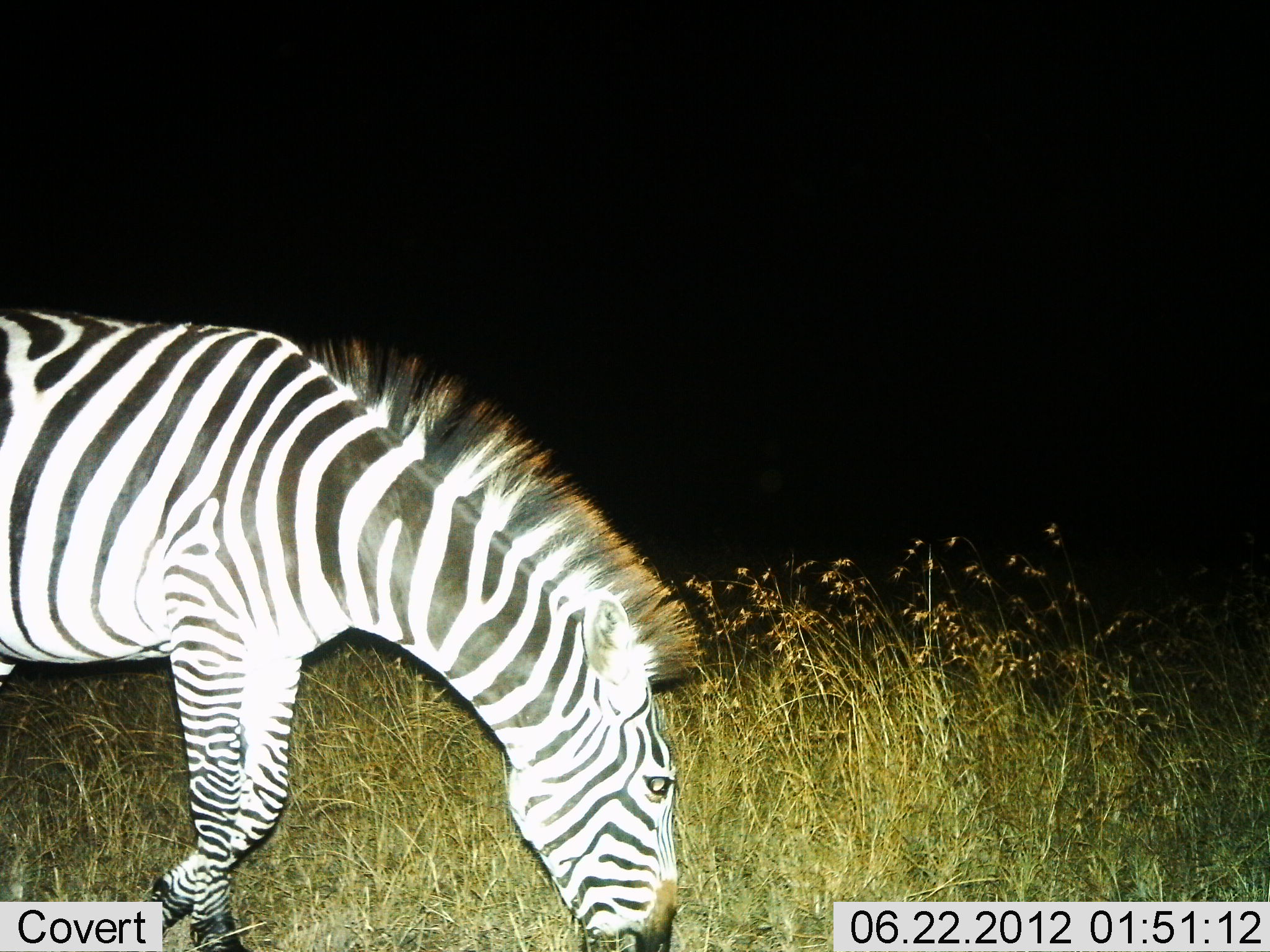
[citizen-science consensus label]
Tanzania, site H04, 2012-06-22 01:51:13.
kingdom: Animalia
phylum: Chordata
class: Mammalia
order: Perissodactyla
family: Equidae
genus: Equus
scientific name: Equus quagga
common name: plains zebra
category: zebra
Zebra (plains zebra) (Equus quagga), count 1. Behavior (volunteer vote fractions): standing 0%, resting 0%, moving 0%, interacting 0%. Young present (vote fraction): 0%. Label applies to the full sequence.